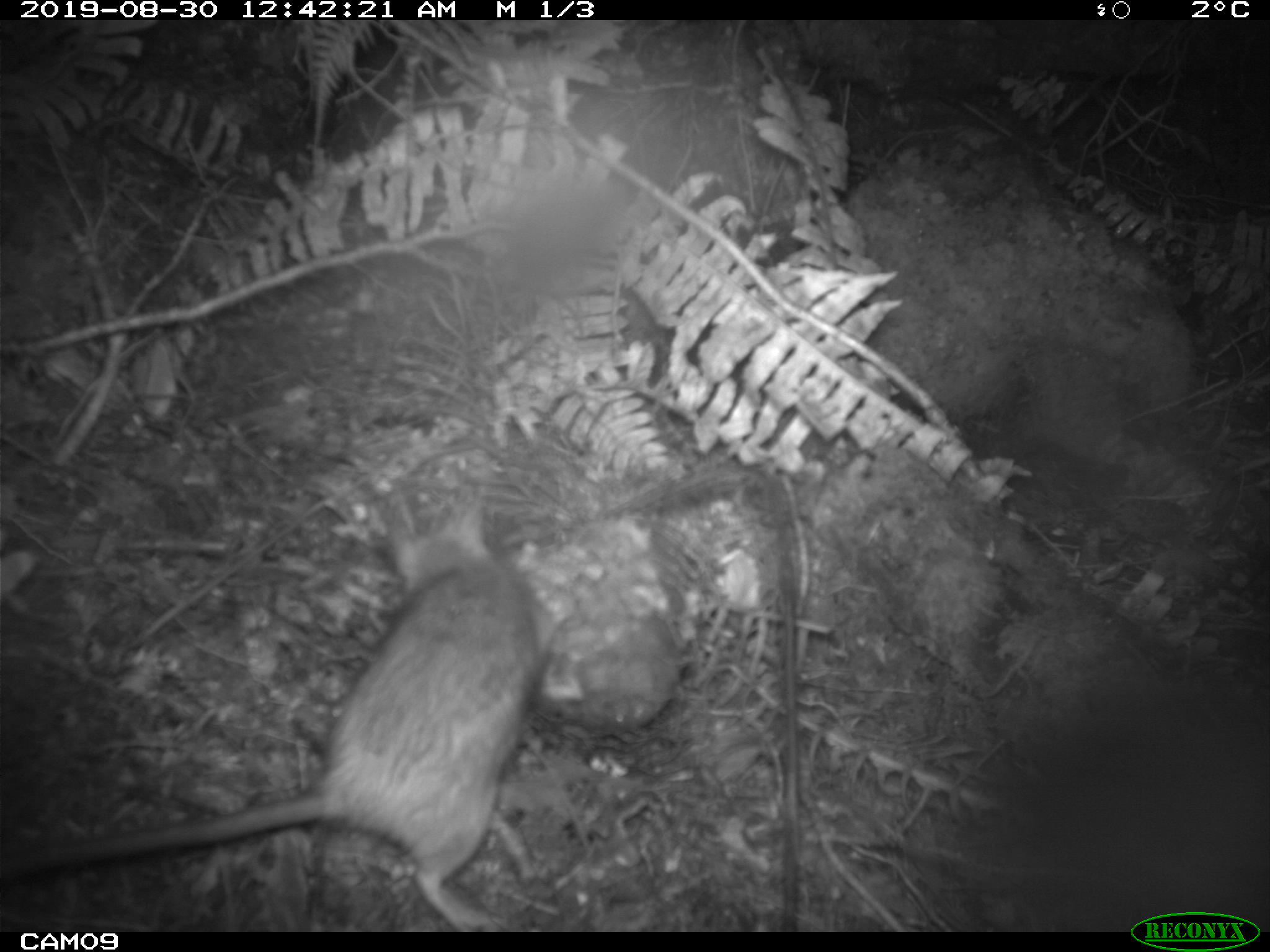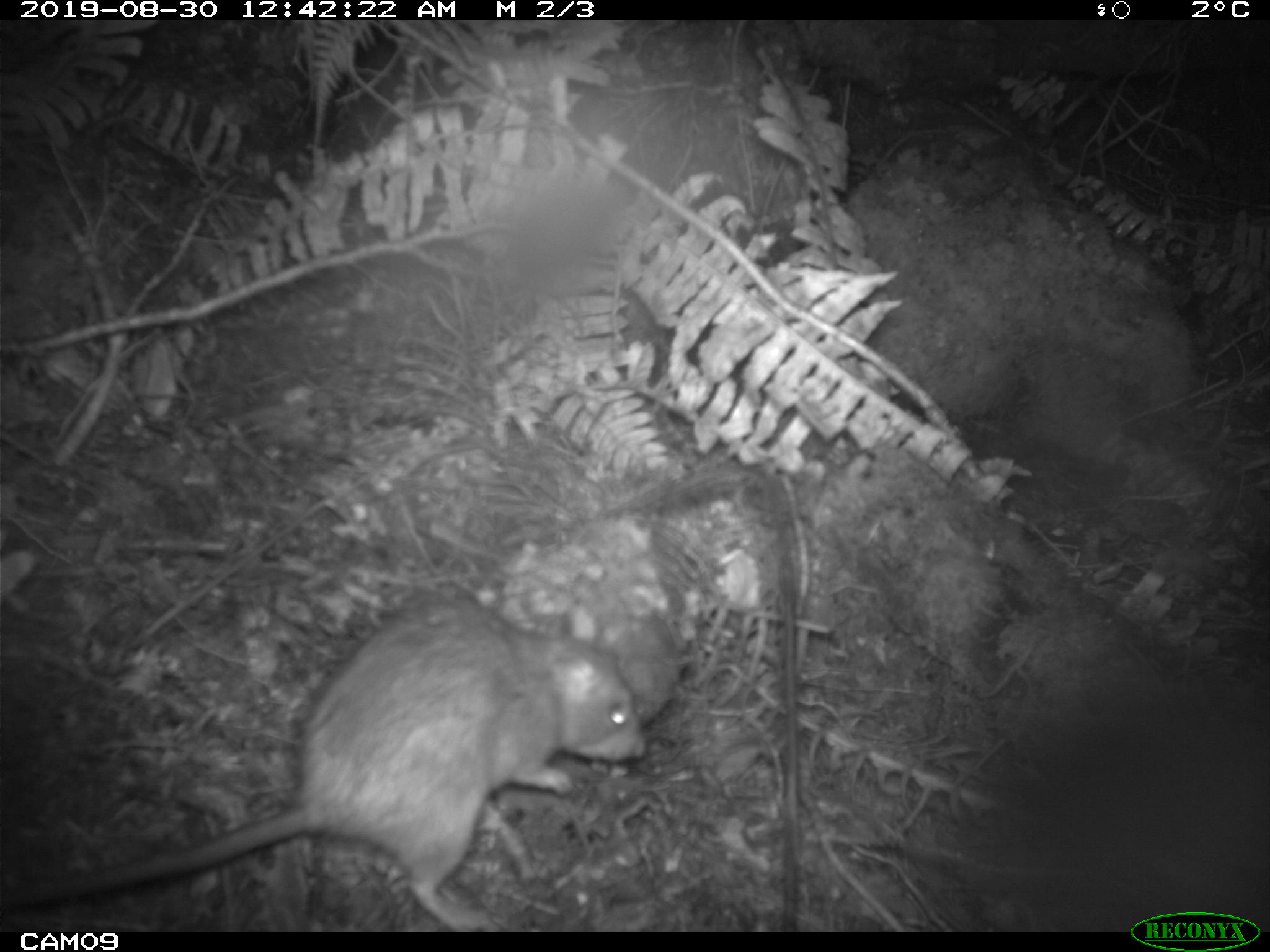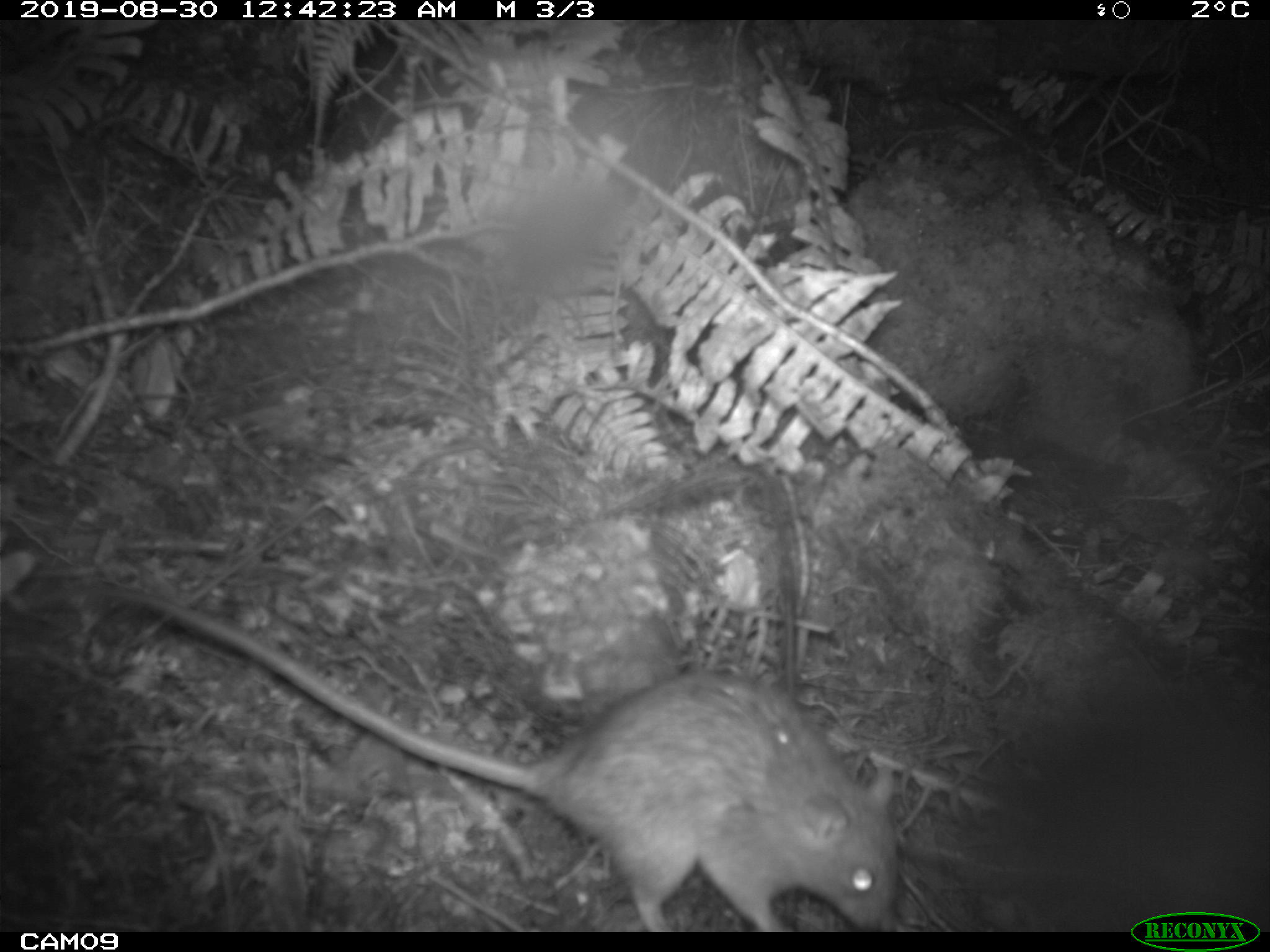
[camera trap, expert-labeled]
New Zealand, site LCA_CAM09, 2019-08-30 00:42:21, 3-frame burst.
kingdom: Animalia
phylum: Chordata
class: Mammalia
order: Rodentia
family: Muridae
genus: Rattus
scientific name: Rattus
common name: rat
Rat (Rattus).